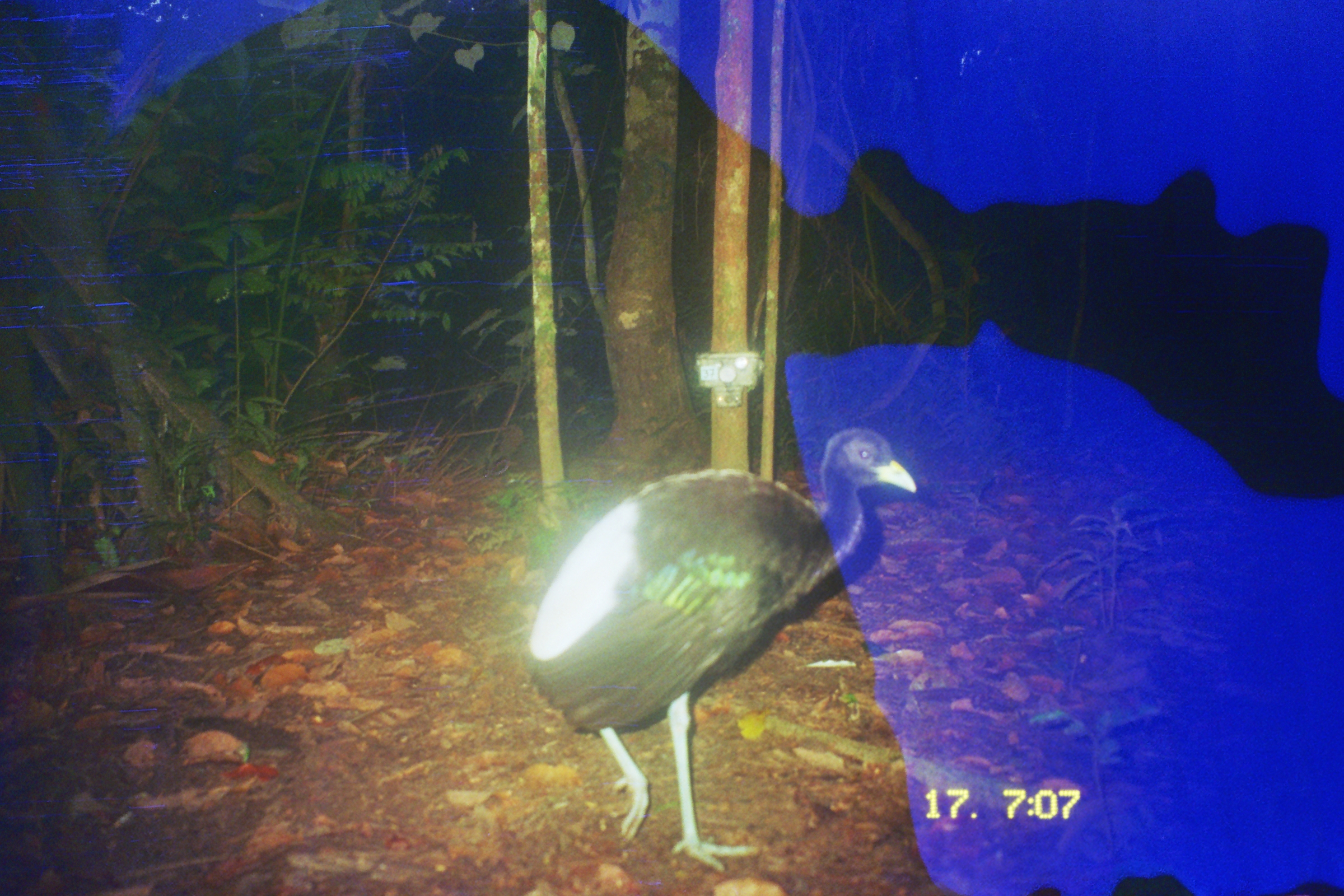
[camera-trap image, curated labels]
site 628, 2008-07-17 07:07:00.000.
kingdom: Animalia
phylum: Chordata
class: Aves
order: Gruiformes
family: Psophiidae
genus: Psophia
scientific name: Psophia leucoptera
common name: pale-winged trumpeter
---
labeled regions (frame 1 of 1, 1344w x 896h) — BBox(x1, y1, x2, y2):
psophia leucoptera: BBox(514, 426, 916, 870)